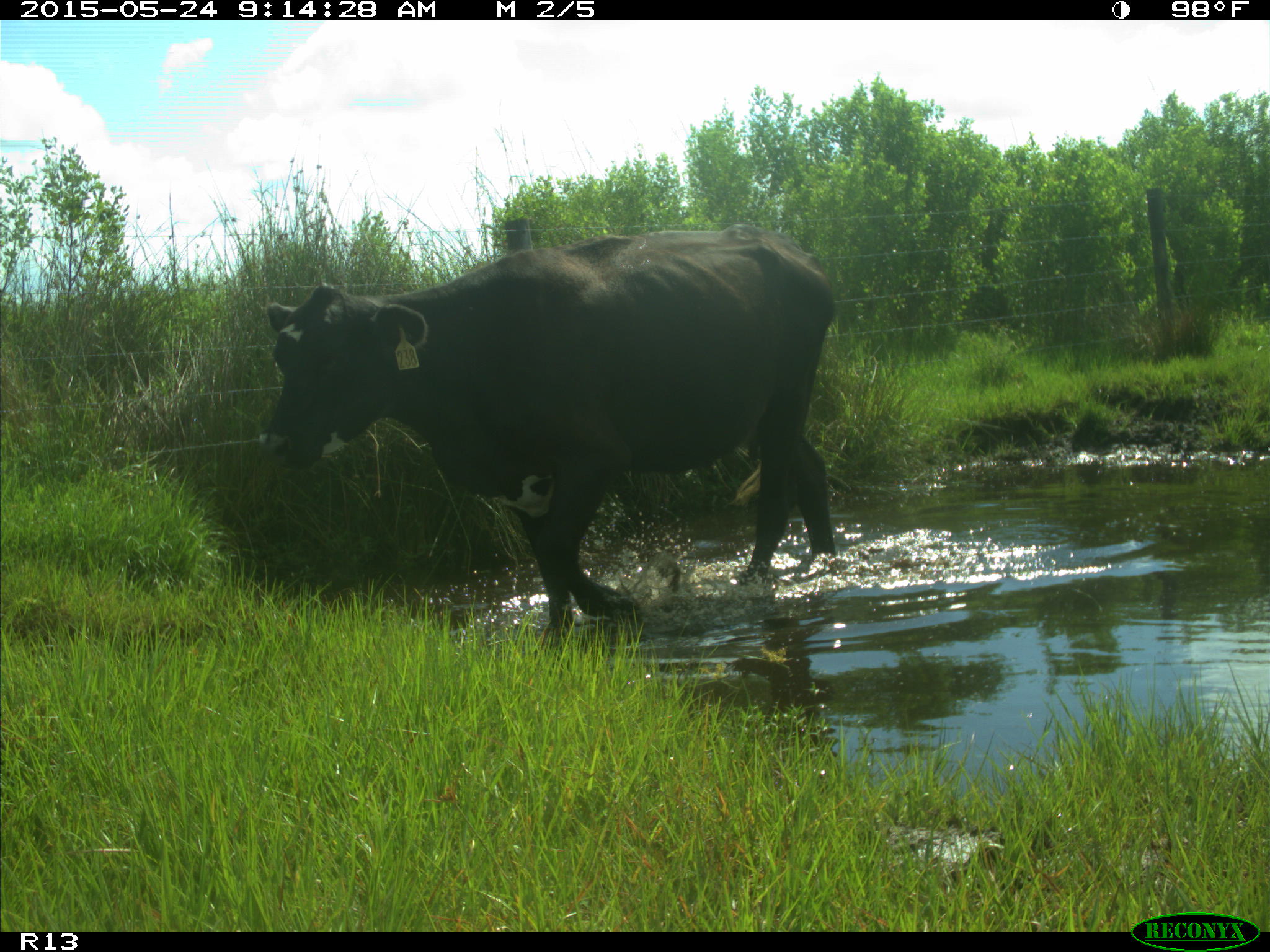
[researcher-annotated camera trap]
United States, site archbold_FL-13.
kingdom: Animalia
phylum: Chordata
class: Mammalia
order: Artiodactyla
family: Bovidae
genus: Bos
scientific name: Bos taurus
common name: domestic cow